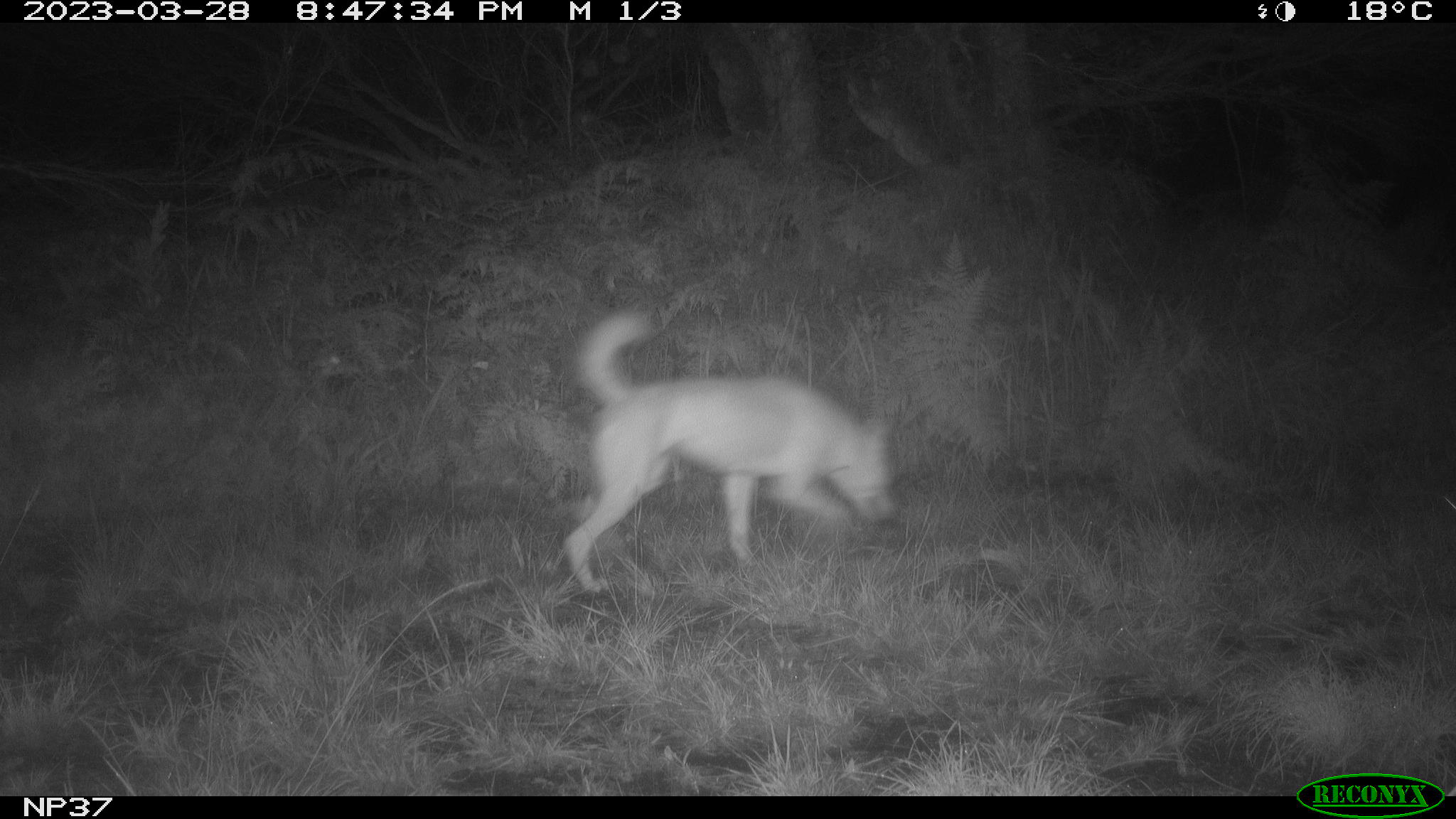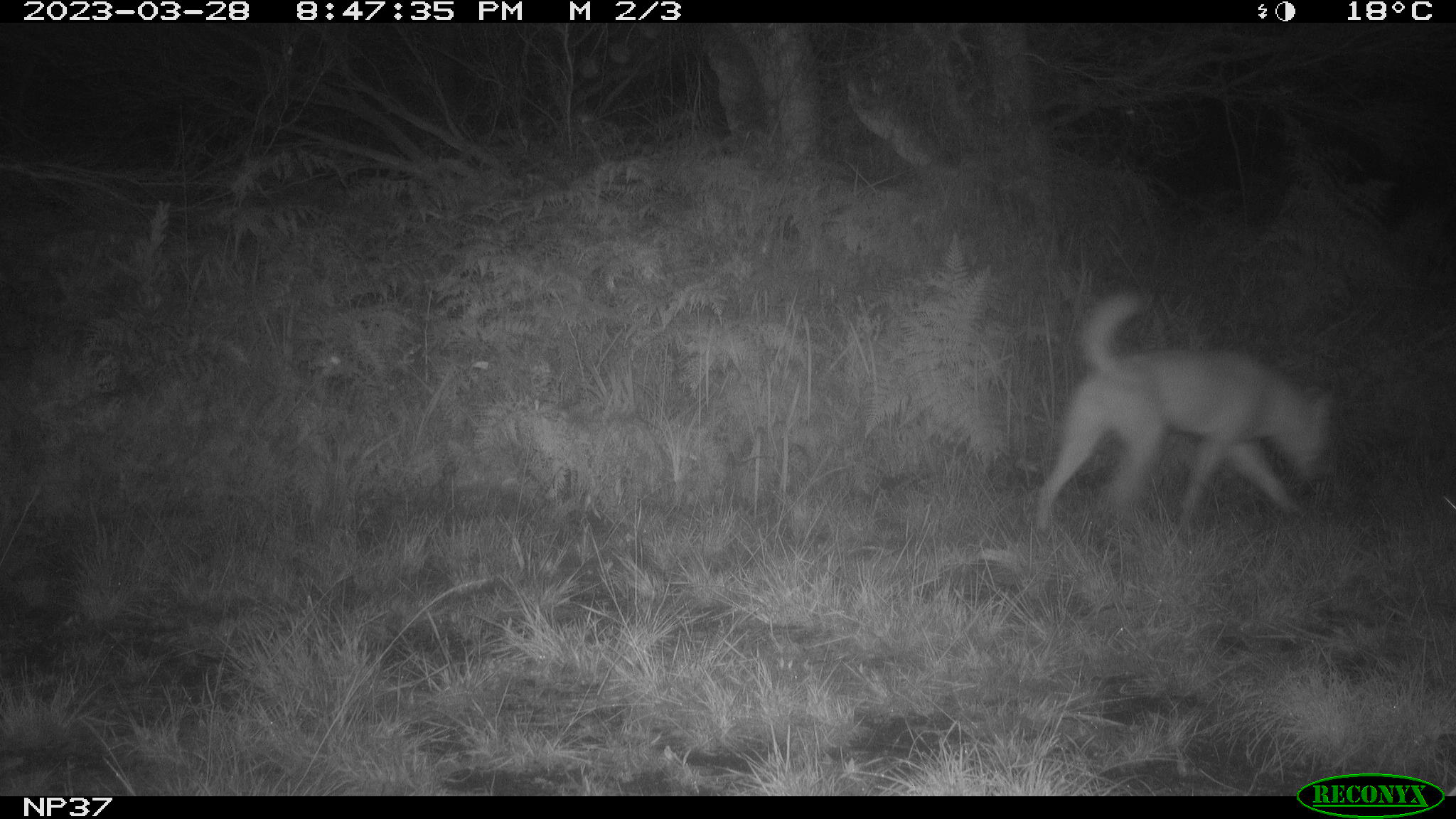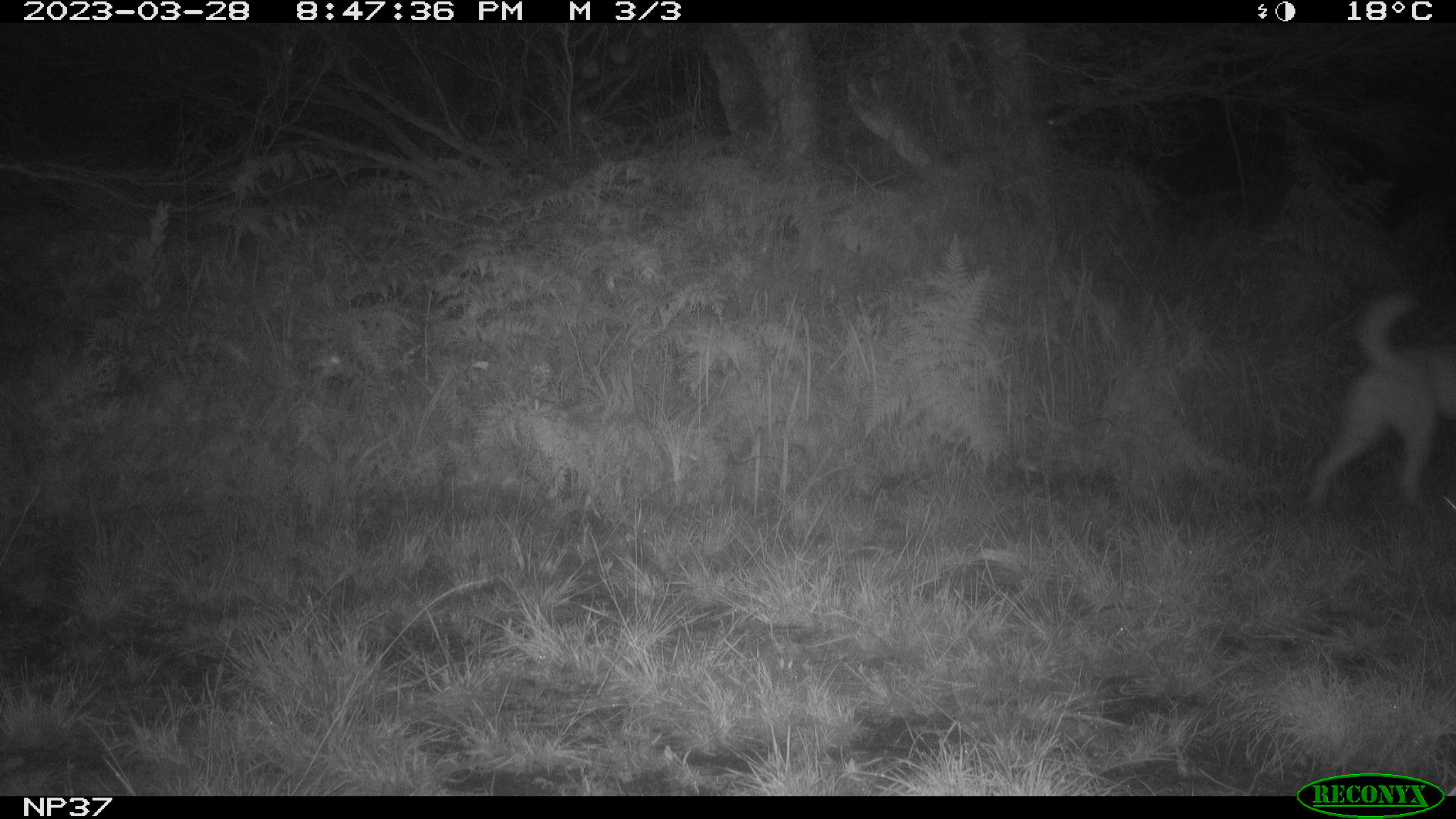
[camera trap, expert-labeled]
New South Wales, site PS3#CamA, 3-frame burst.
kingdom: Animalia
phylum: Chordata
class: Mammalia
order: Carnivora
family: Canidae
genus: Canis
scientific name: Canis familiaris dingo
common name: dingo